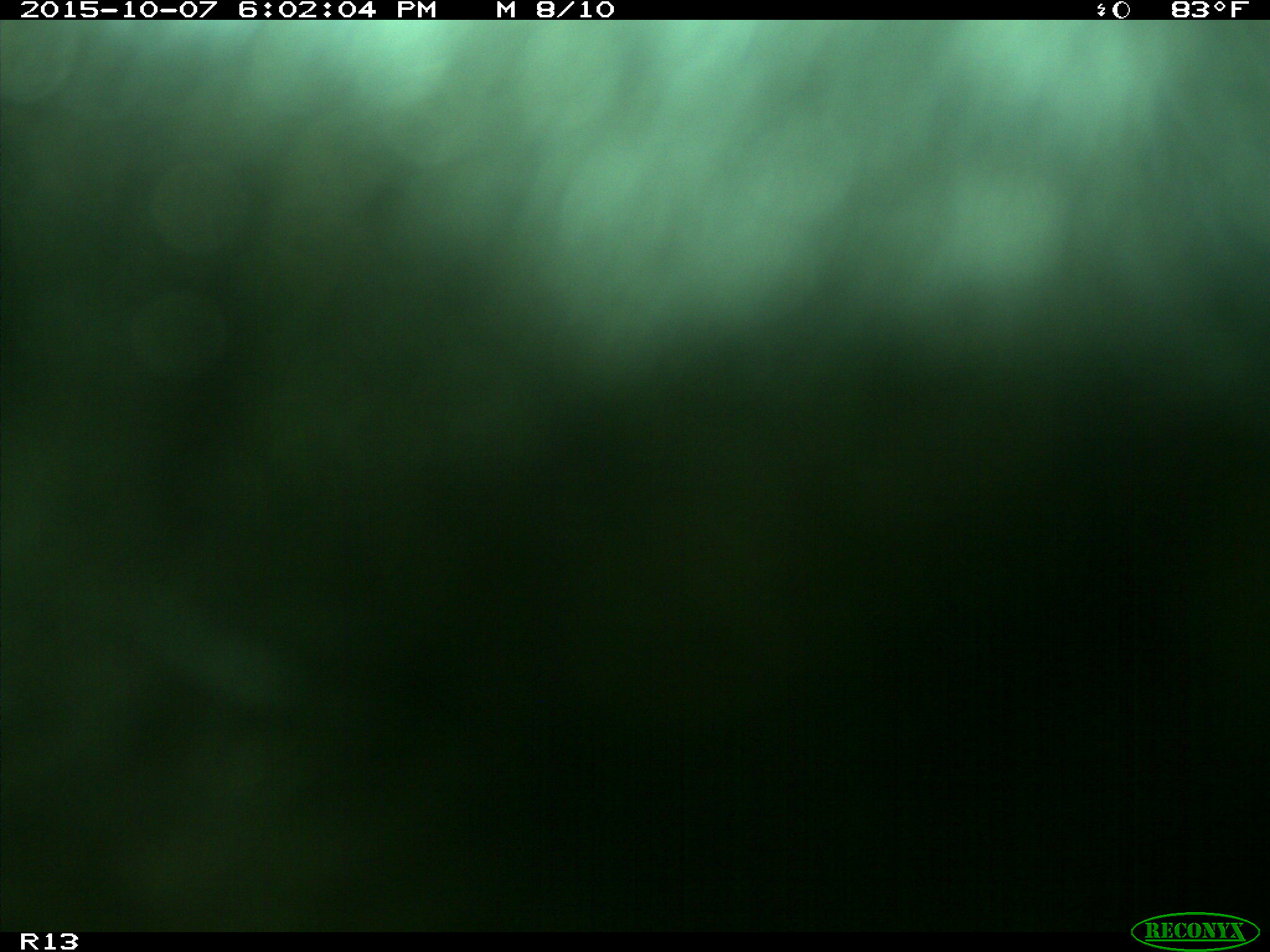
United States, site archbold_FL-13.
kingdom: Animalia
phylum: Chordata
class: Mammalia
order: Artiodactyla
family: Bovidae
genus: Bos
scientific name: Bos taurus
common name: domestic cow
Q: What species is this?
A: Bos taurus (domestic cow).